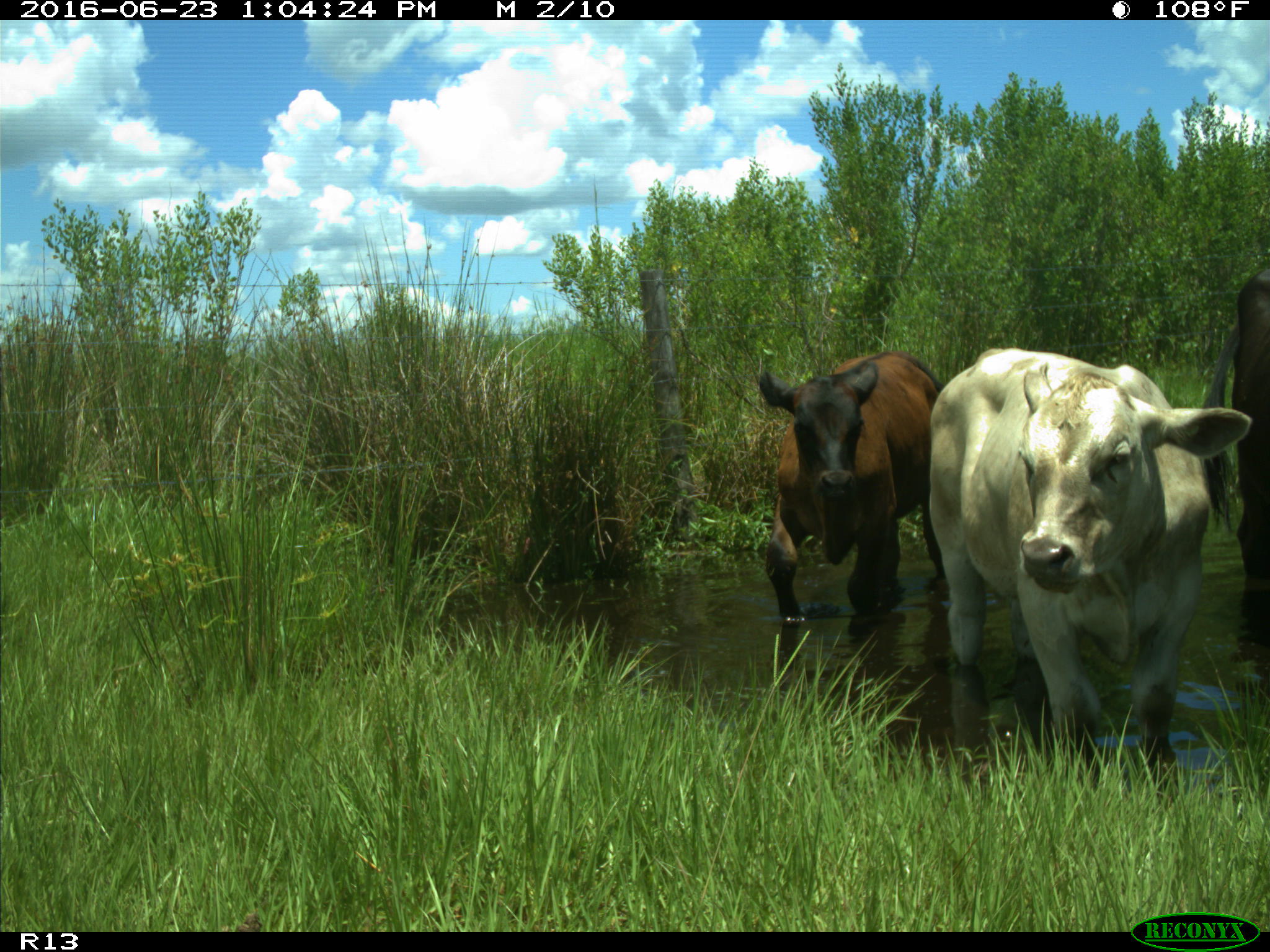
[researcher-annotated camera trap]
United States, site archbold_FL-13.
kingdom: Animalia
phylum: Chordata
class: Mammalia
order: Artiodactyla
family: Bovidae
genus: Bos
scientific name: Bos taurus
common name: domestic cow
Bos taurus (domestic cow).